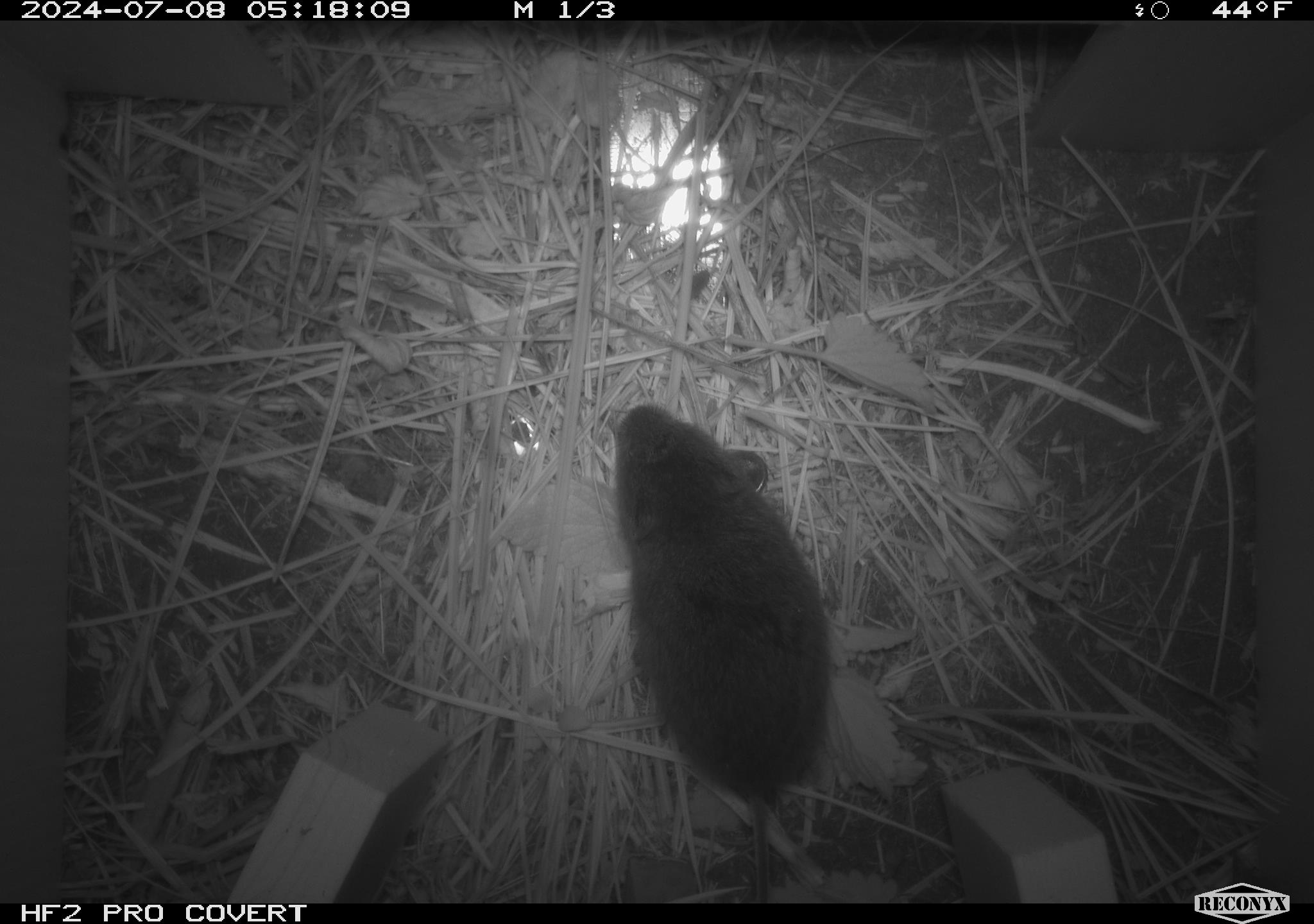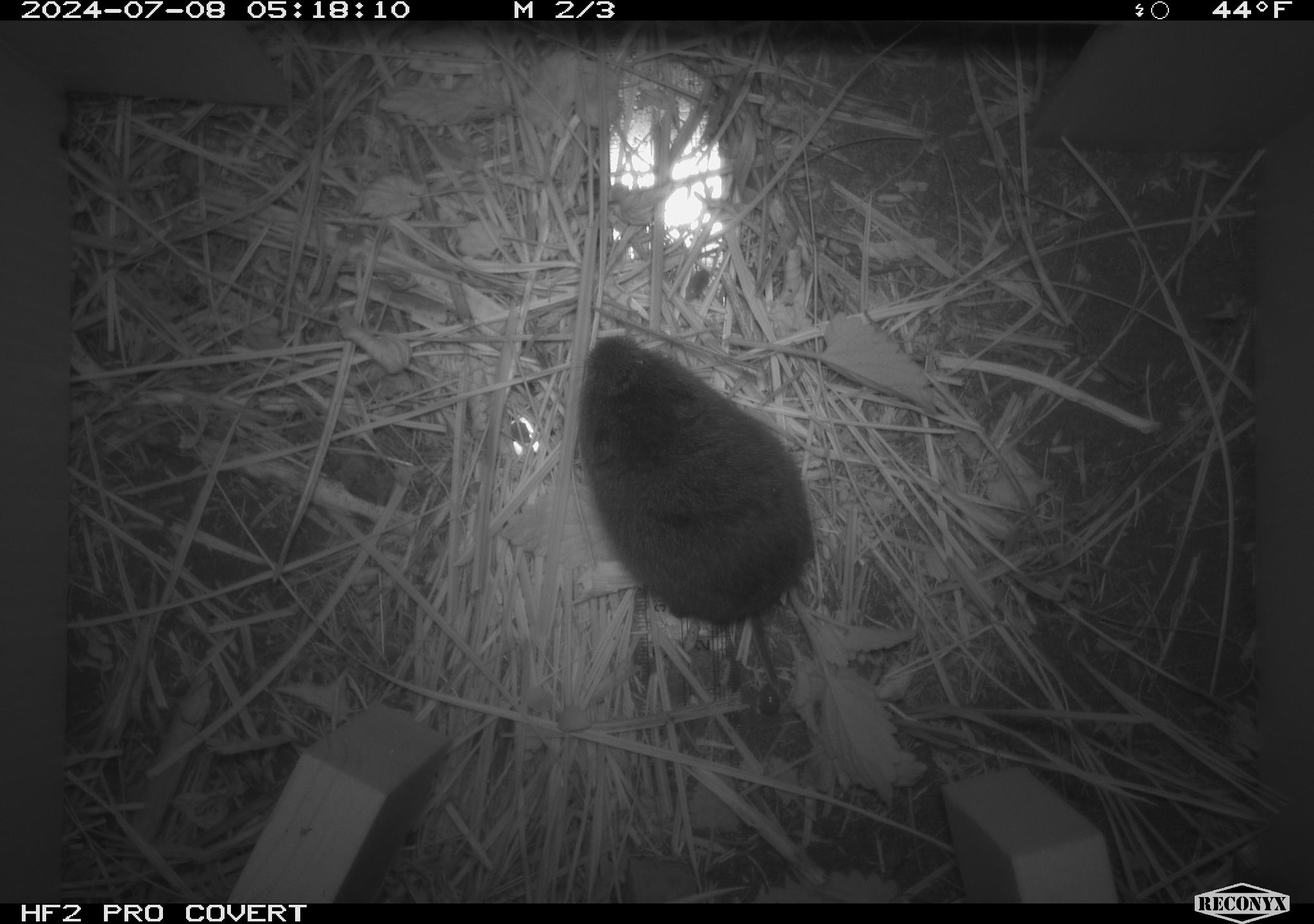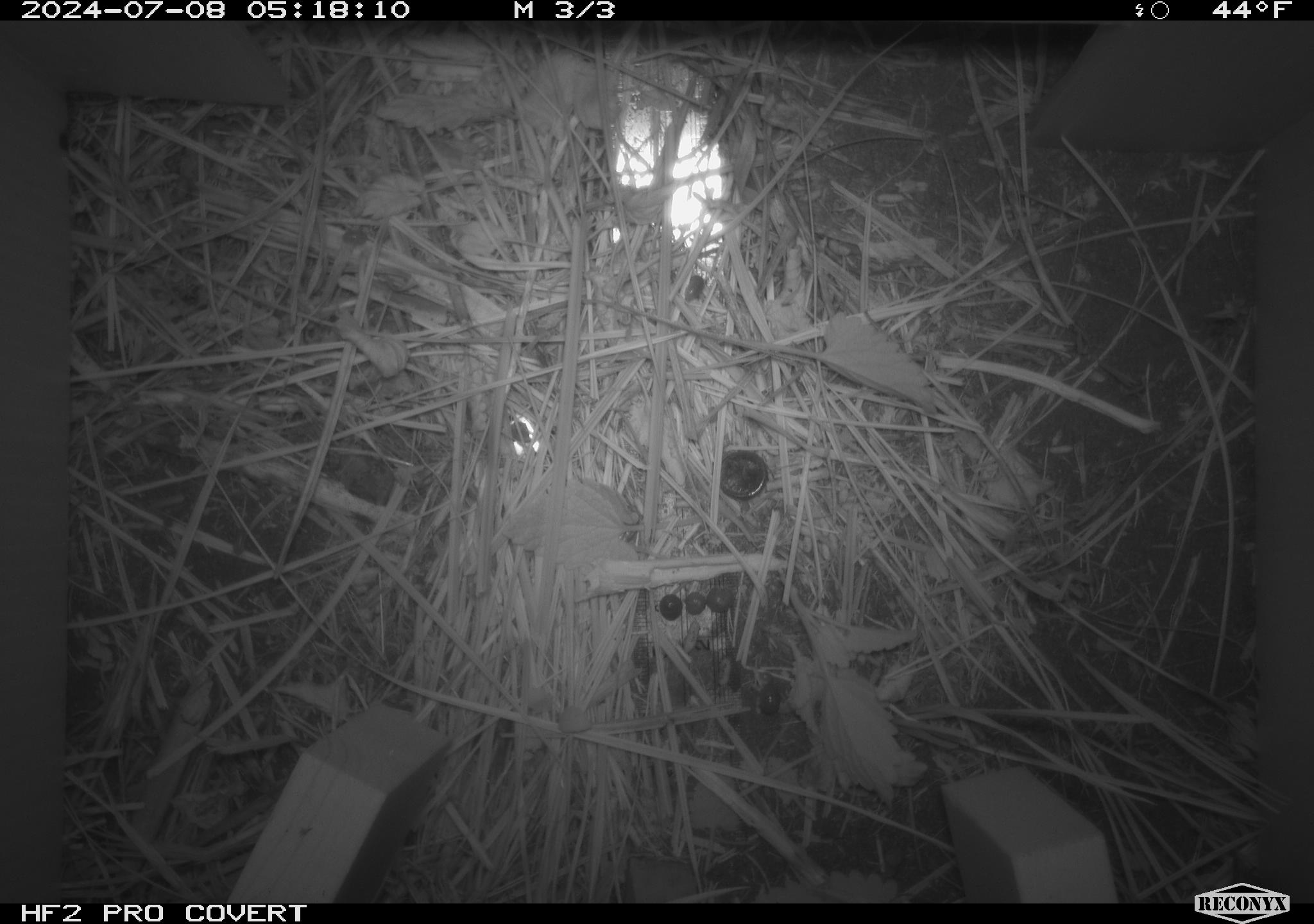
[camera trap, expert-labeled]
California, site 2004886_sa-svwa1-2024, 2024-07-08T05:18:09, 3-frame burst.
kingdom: Animalia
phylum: Chordata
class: Mammalia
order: Rodentia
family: Cricetidae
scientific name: Arvicolinae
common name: voles, lemmings, and muskrats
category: arvicolinae subfamily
Arvicolinae subfamily (voles, lemmings, and muskrats) (Arvicolinae).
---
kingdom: Animalia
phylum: Arthropoda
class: Malacostraca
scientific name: Malacostraca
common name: amphipods, crabs, isopods, krill, lobsters and shrimps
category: malacostracan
Malacostracan (amphipods, crabs, isopods, krill, lobsters and shrimps) (Malacostraca).